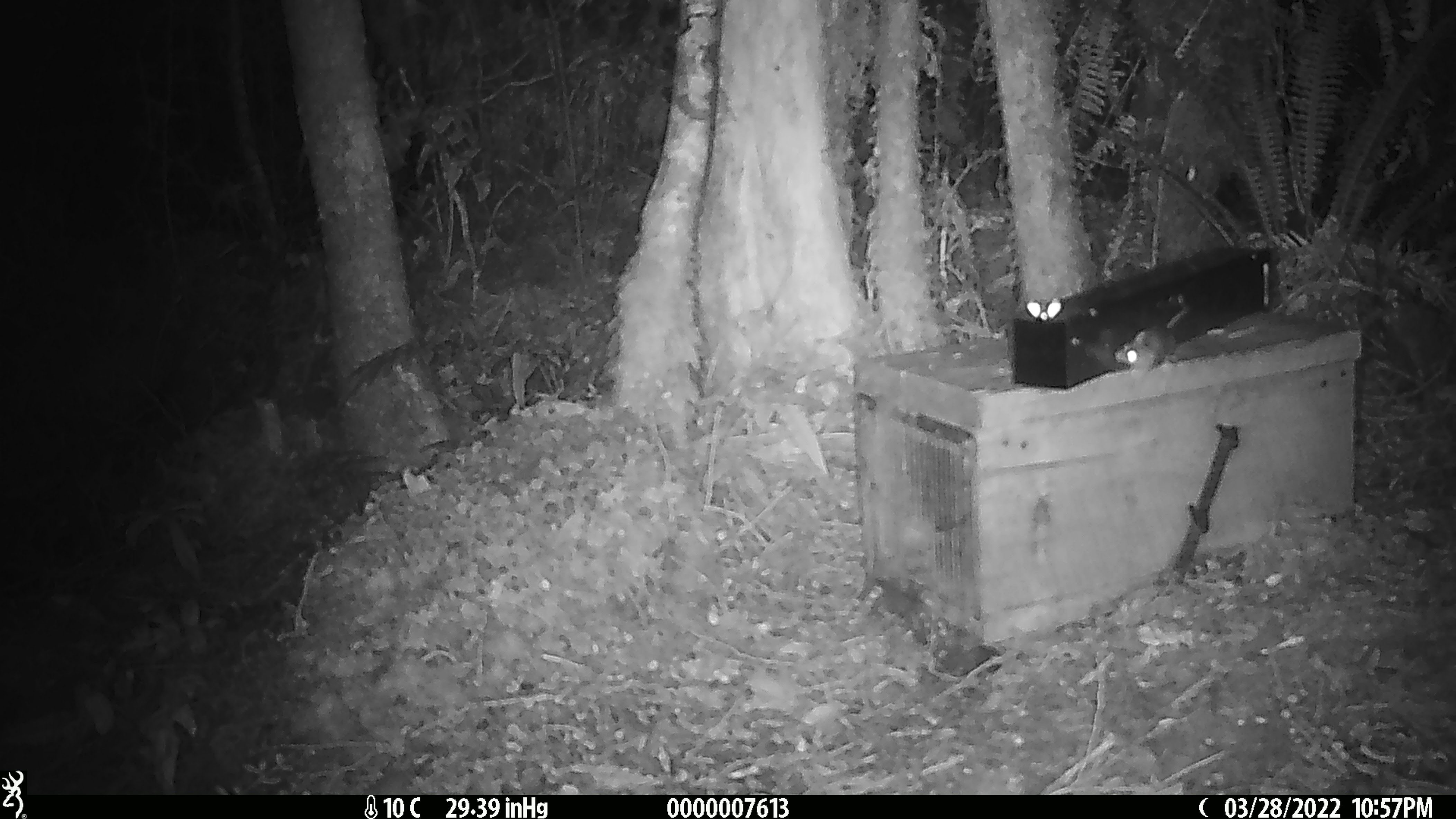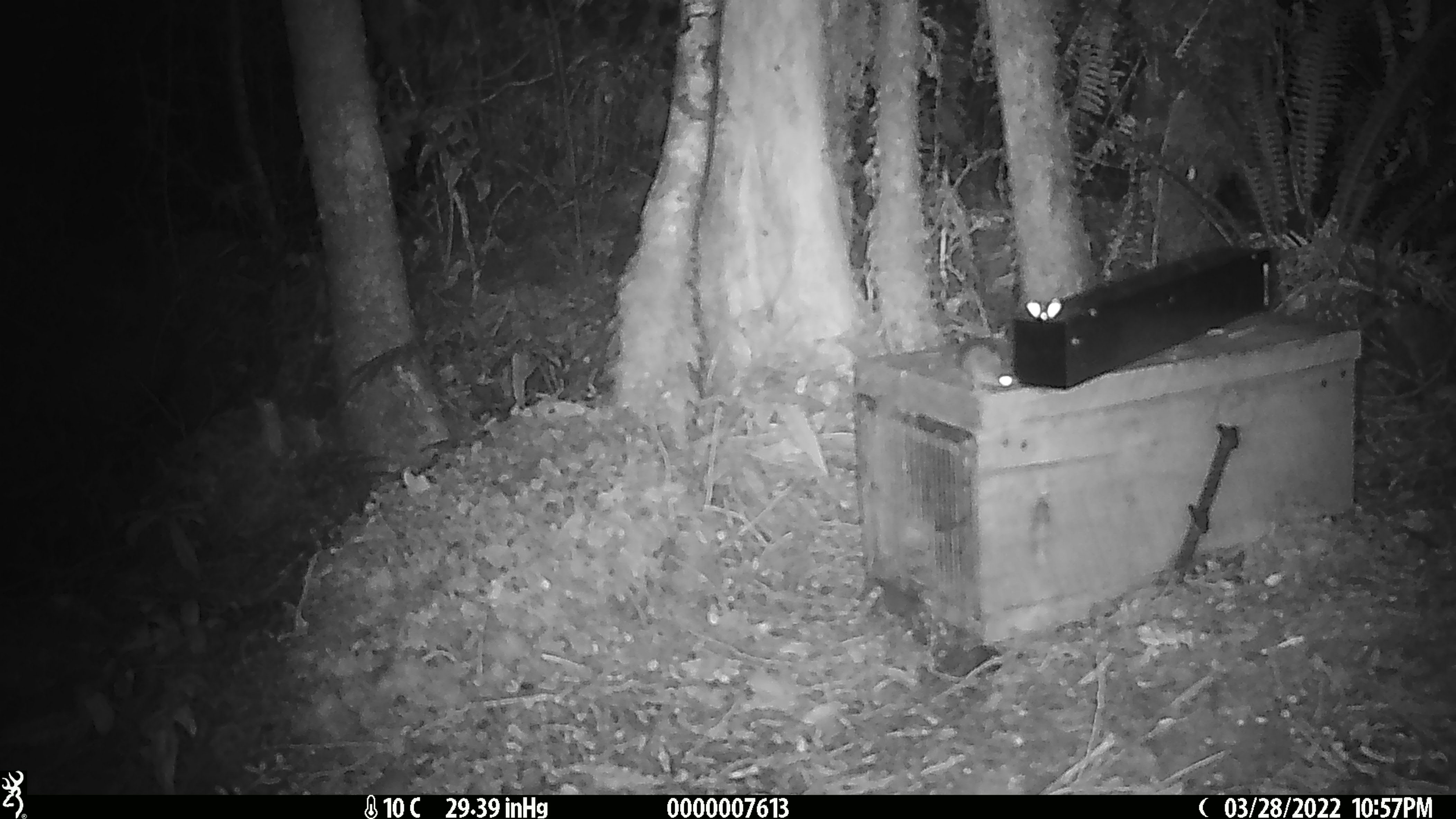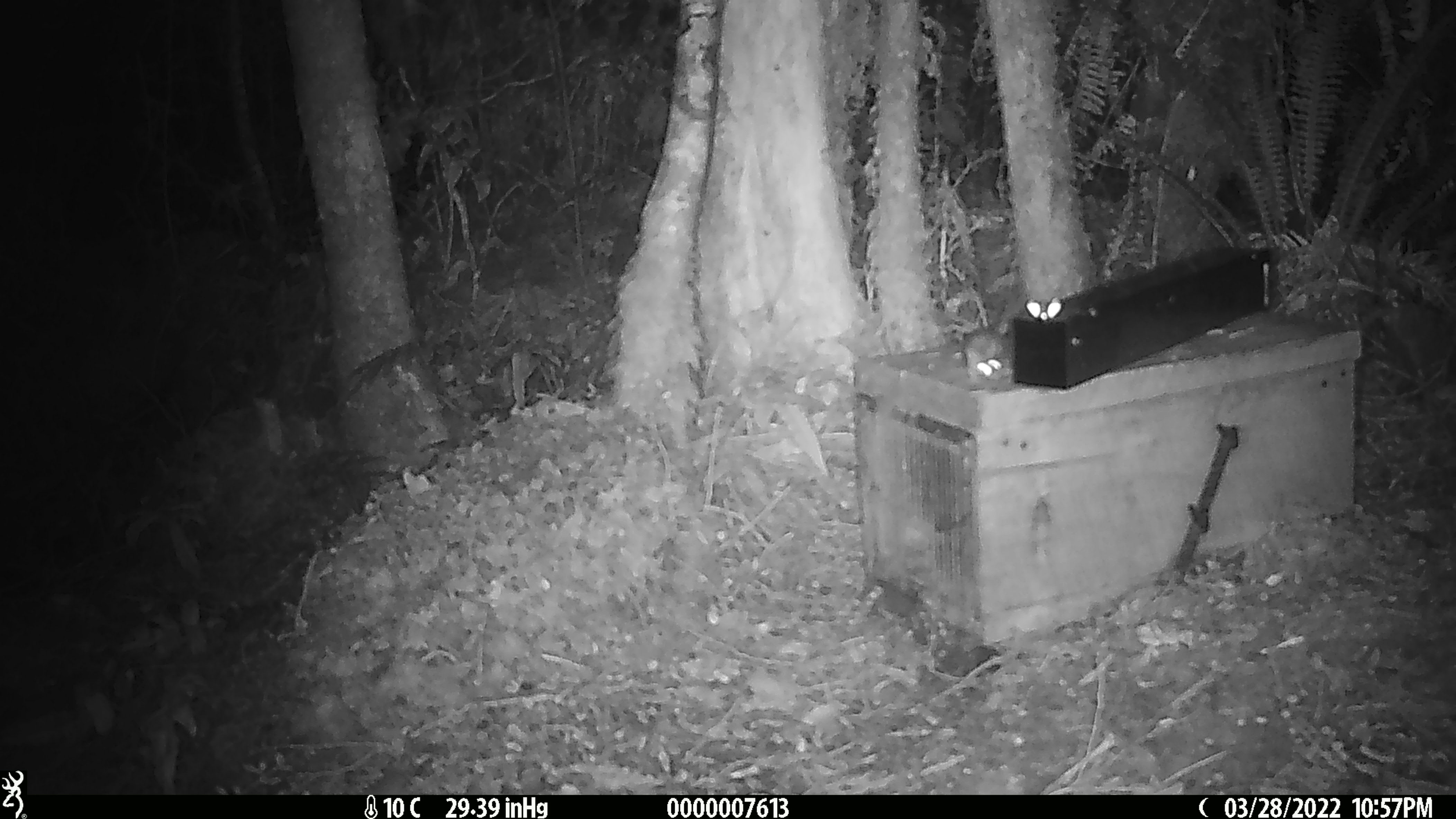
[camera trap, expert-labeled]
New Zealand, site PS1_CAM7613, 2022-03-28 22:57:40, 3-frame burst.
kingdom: Animalia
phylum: Chordata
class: Mammalia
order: Rodentia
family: Muridae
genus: Mus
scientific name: Mus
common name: mouse